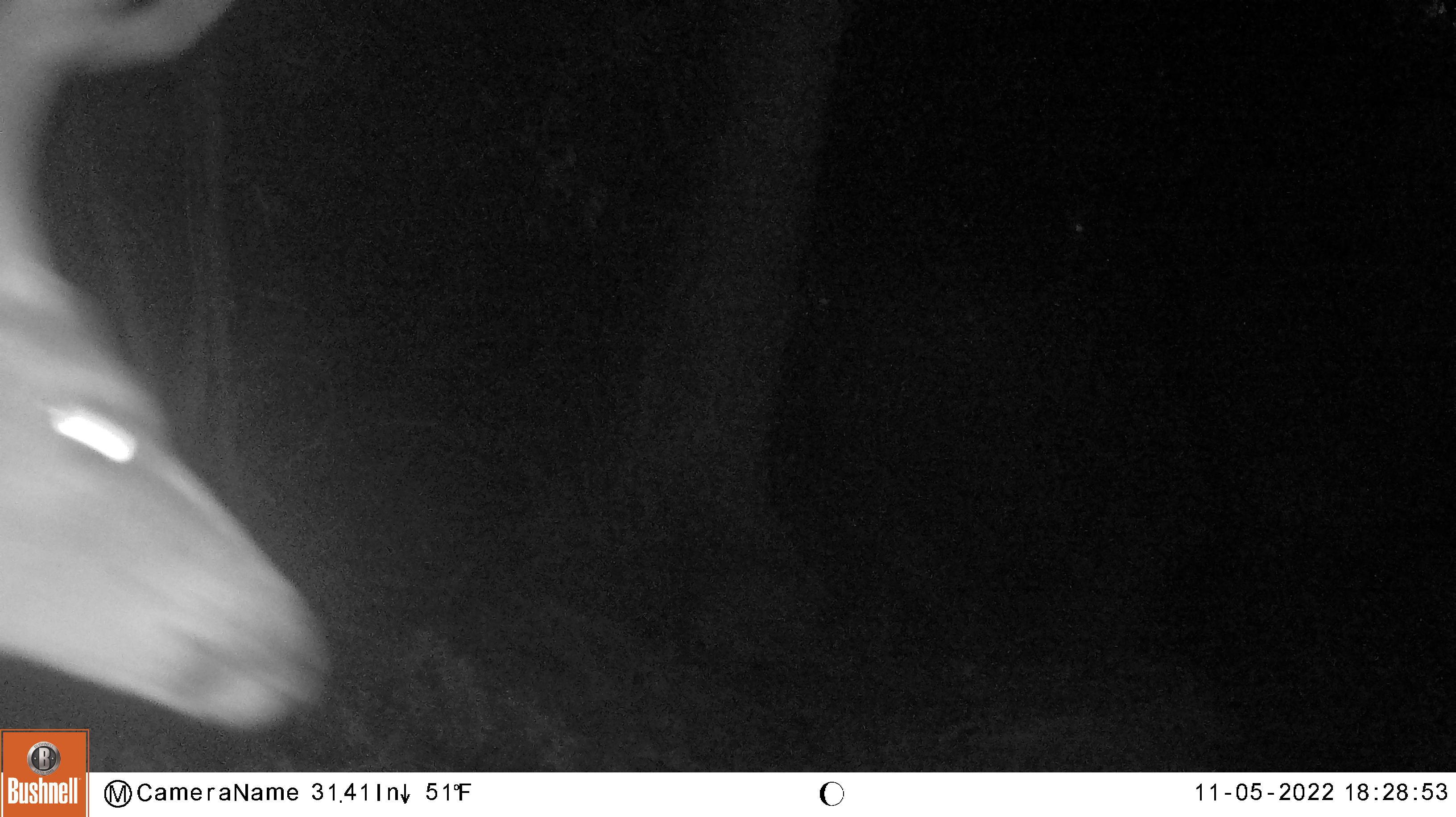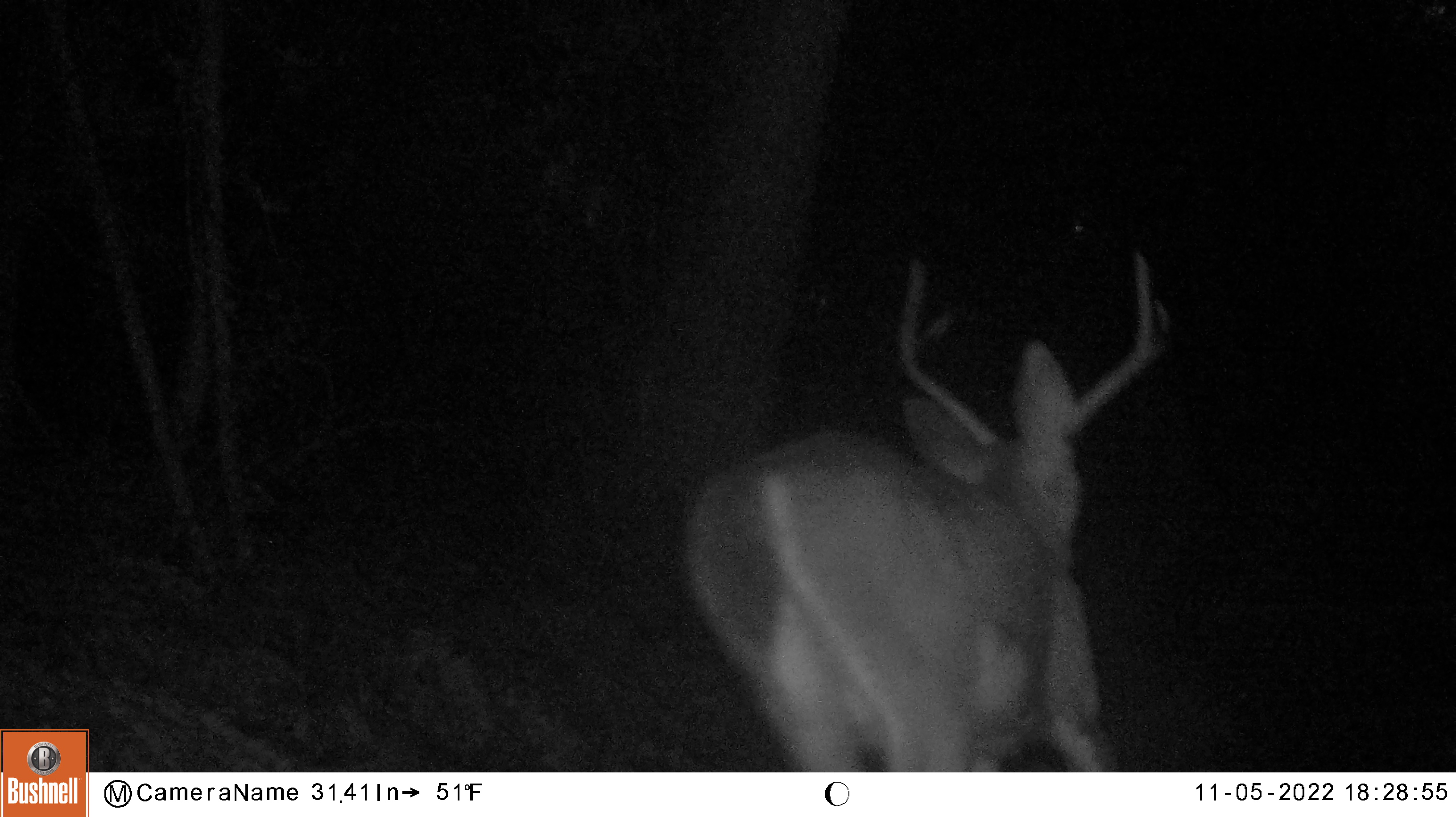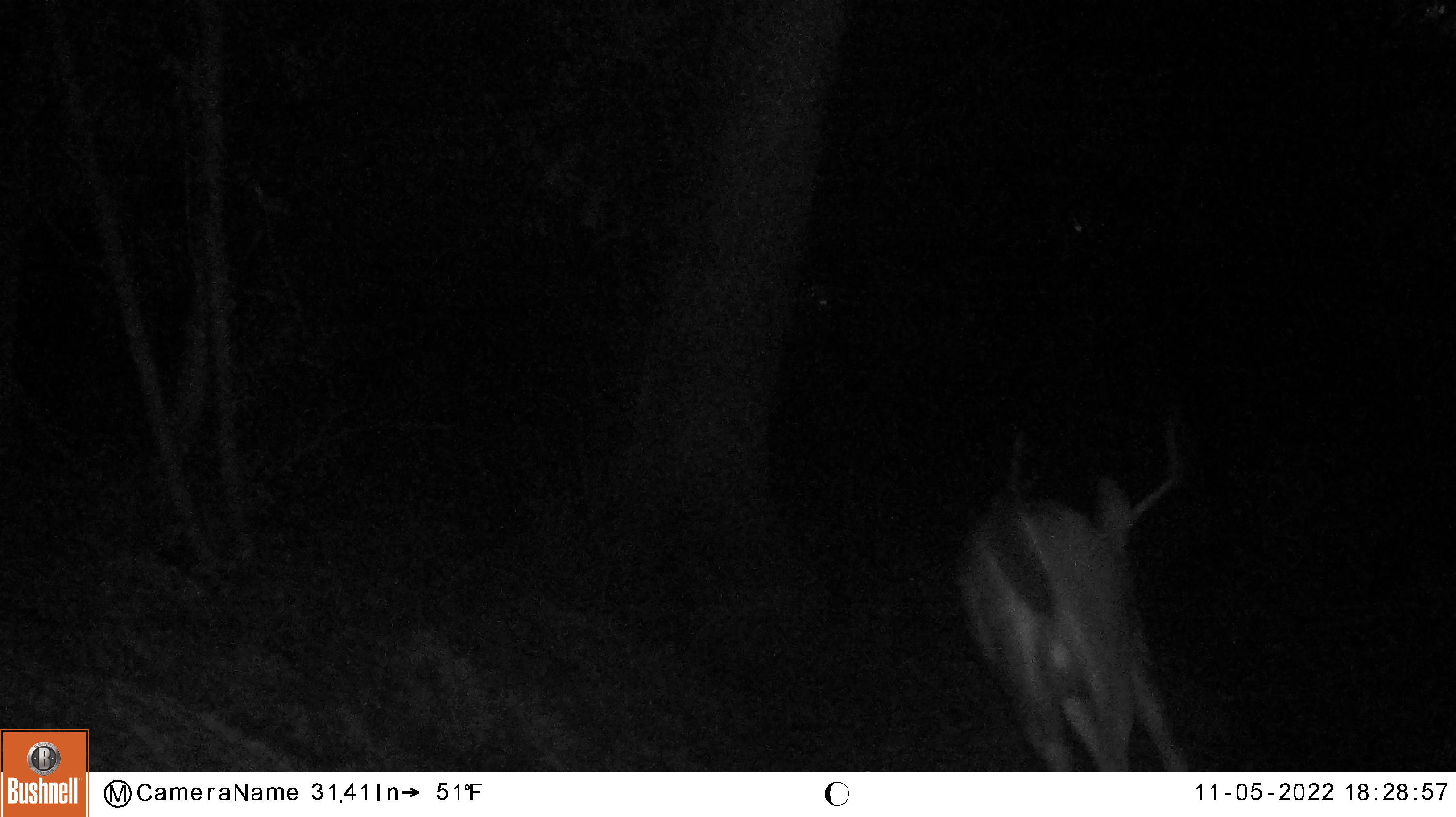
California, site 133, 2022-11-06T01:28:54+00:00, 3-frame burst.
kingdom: Animalia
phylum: Chordata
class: Mammalia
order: Artiodactyla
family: Cervidae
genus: Odocoileus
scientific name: Odocoileus hemionus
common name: mule deer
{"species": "mule deer (Odocoileus hemionus)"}